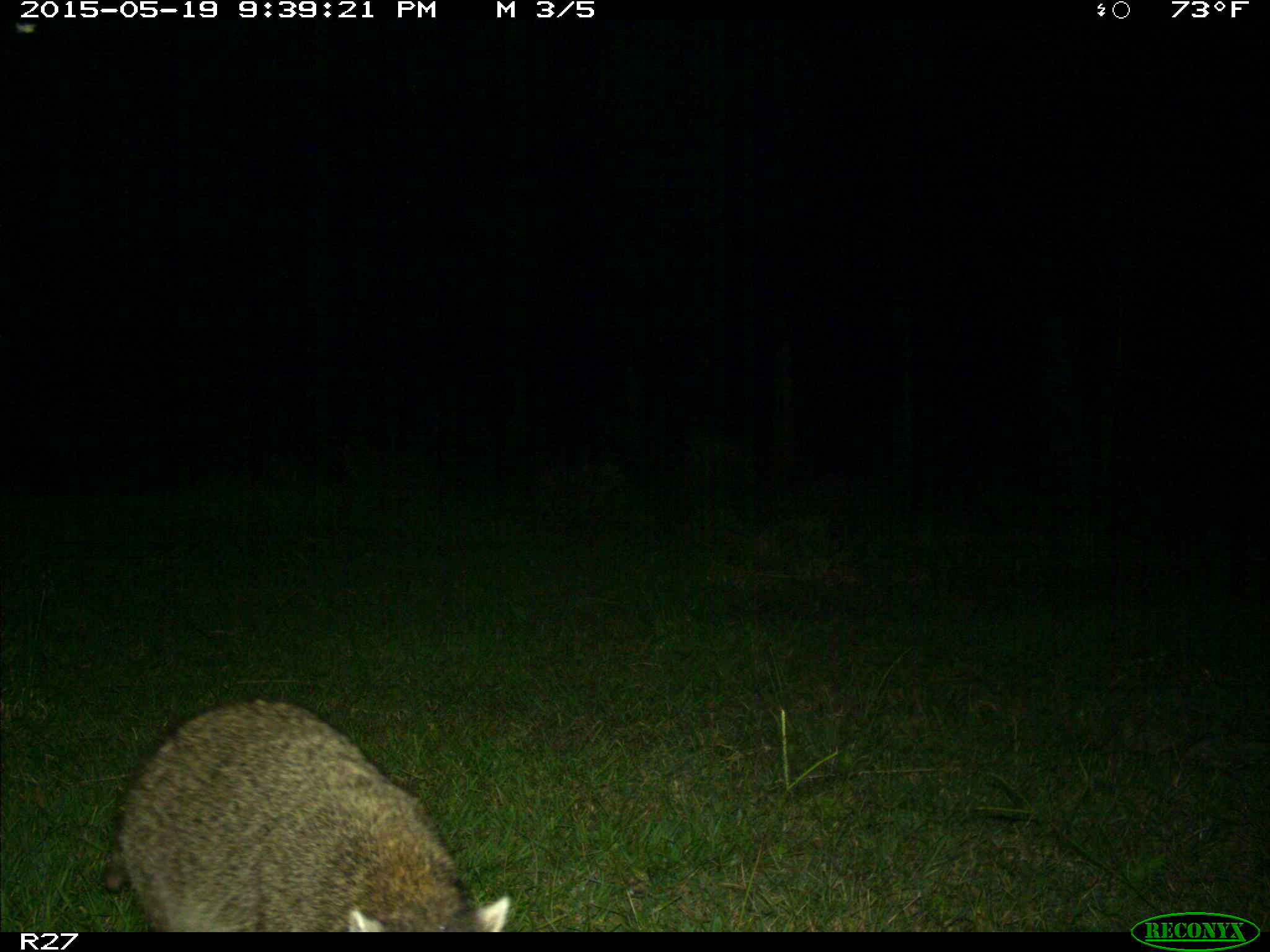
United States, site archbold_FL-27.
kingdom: Animalia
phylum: Chordata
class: Mammalia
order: Carnivora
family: Procyonidae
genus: Procyon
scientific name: Procyon lotor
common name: common raccoon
Procyon lotor (common raccoon).